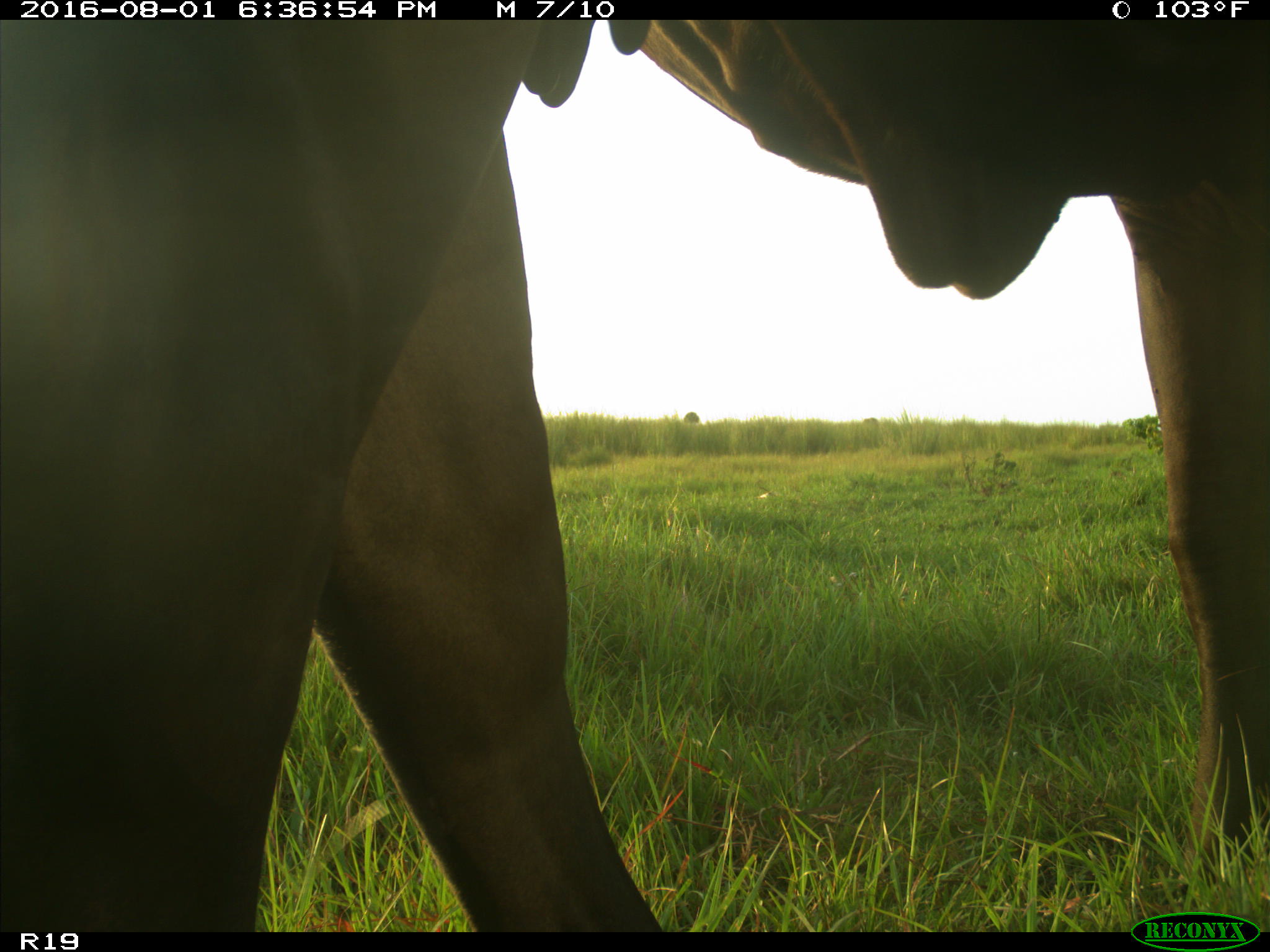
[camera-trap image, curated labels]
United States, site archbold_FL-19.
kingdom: Animalia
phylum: Chordata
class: Mammalia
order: Artiodactyla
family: Bovidae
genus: Bos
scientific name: Bos taurus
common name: domestic cow